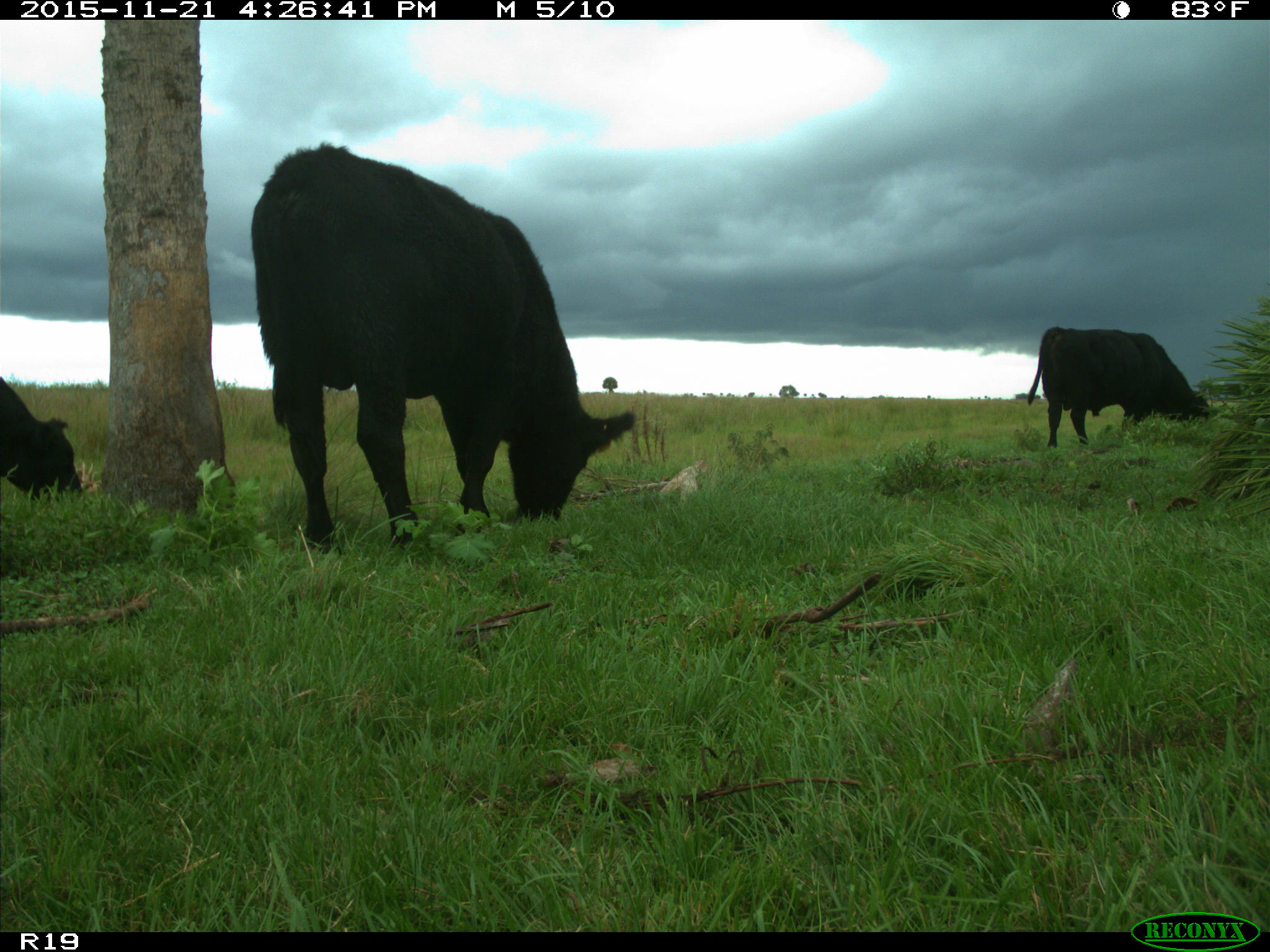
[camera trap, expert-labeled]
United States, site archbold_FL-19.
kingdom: Animalia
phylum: Chordata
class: Mammalia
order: Artiodactyla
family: Bovidae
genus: Bos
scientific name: Bos taurus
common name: domestic cow